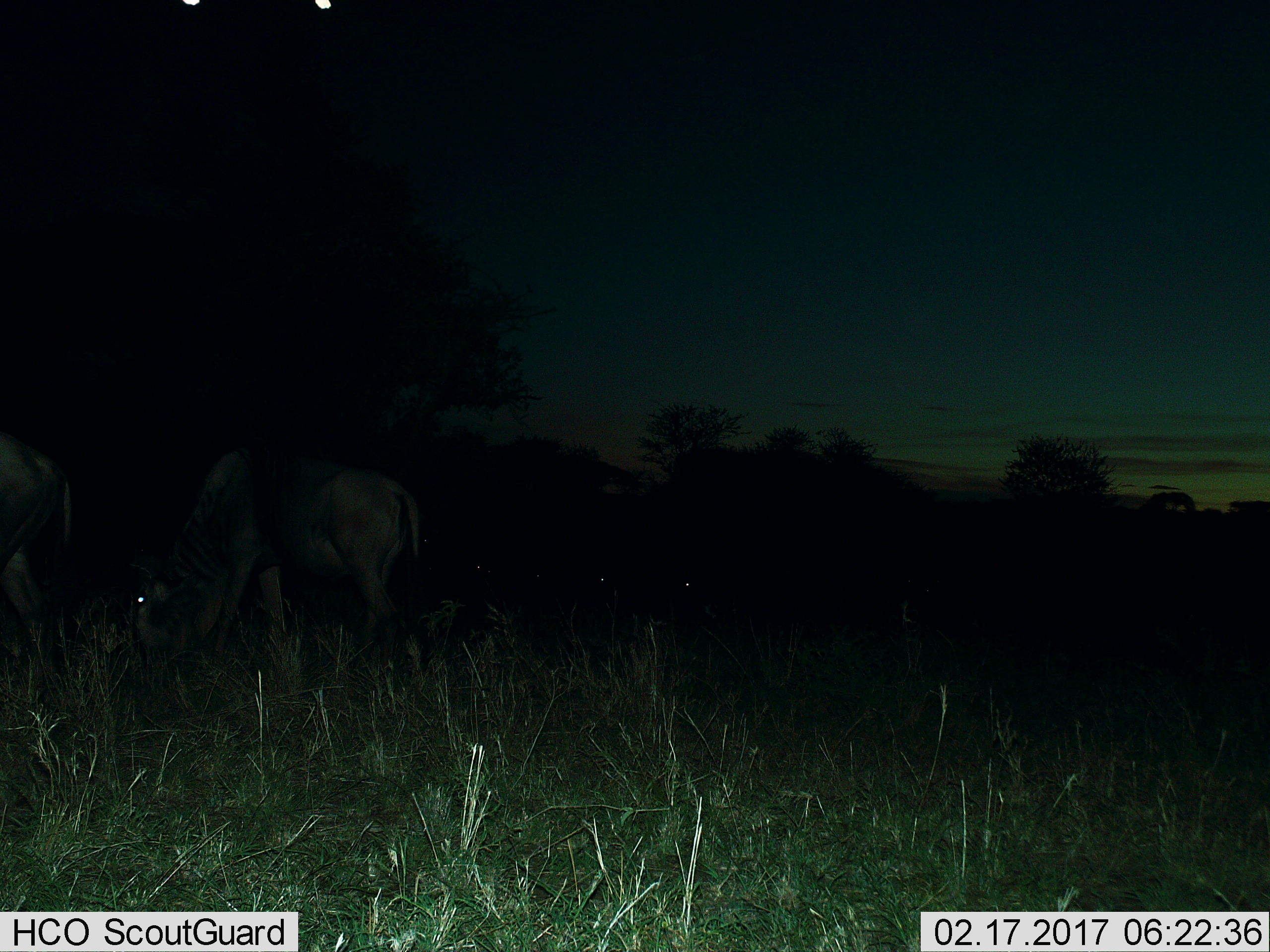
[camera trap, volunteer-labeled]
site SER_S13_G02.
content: unidentified animal